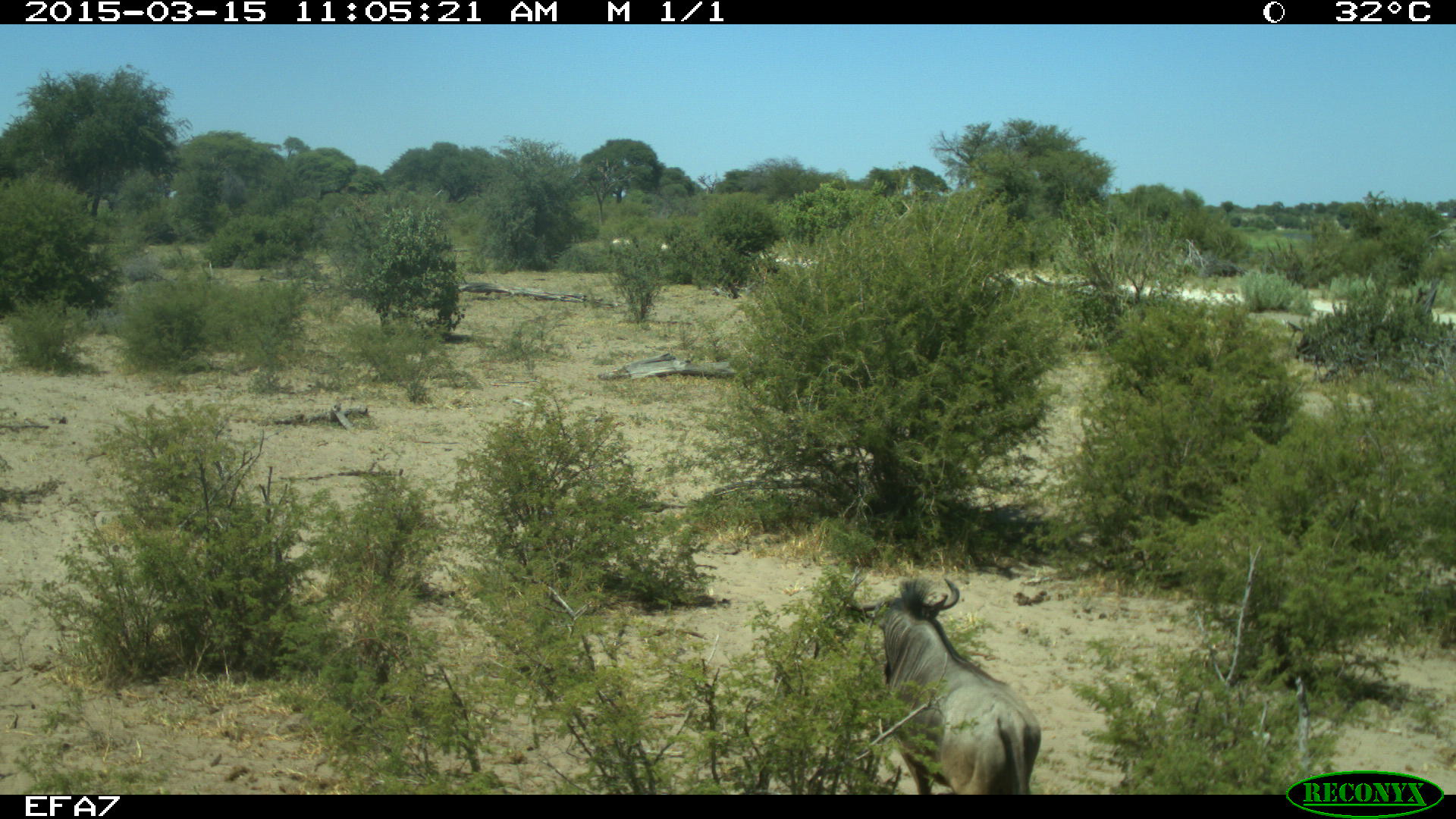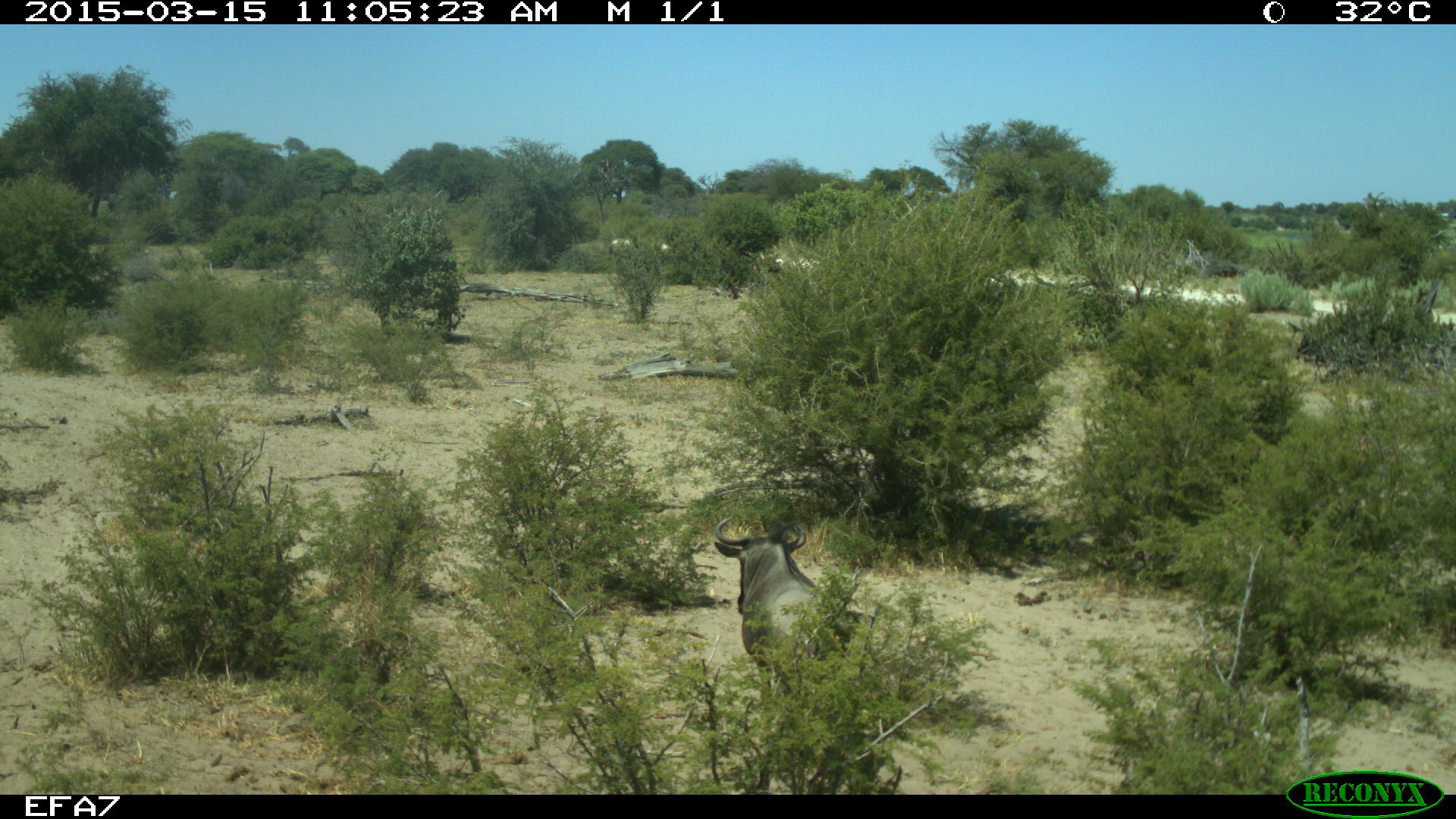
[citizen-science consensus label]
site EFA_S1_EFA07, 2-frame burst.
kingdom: Animalia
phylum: Chordata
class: Mammalia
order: Artiodactyla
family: Bovidae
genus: Connochaetes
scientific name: Connochaetes taurinus taurinus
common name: blue wildebeest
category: wildebeestblue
Wildebeestblue (blue wildebeest) (Connochaetes taurinus taurinus), count 1. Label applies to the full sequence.